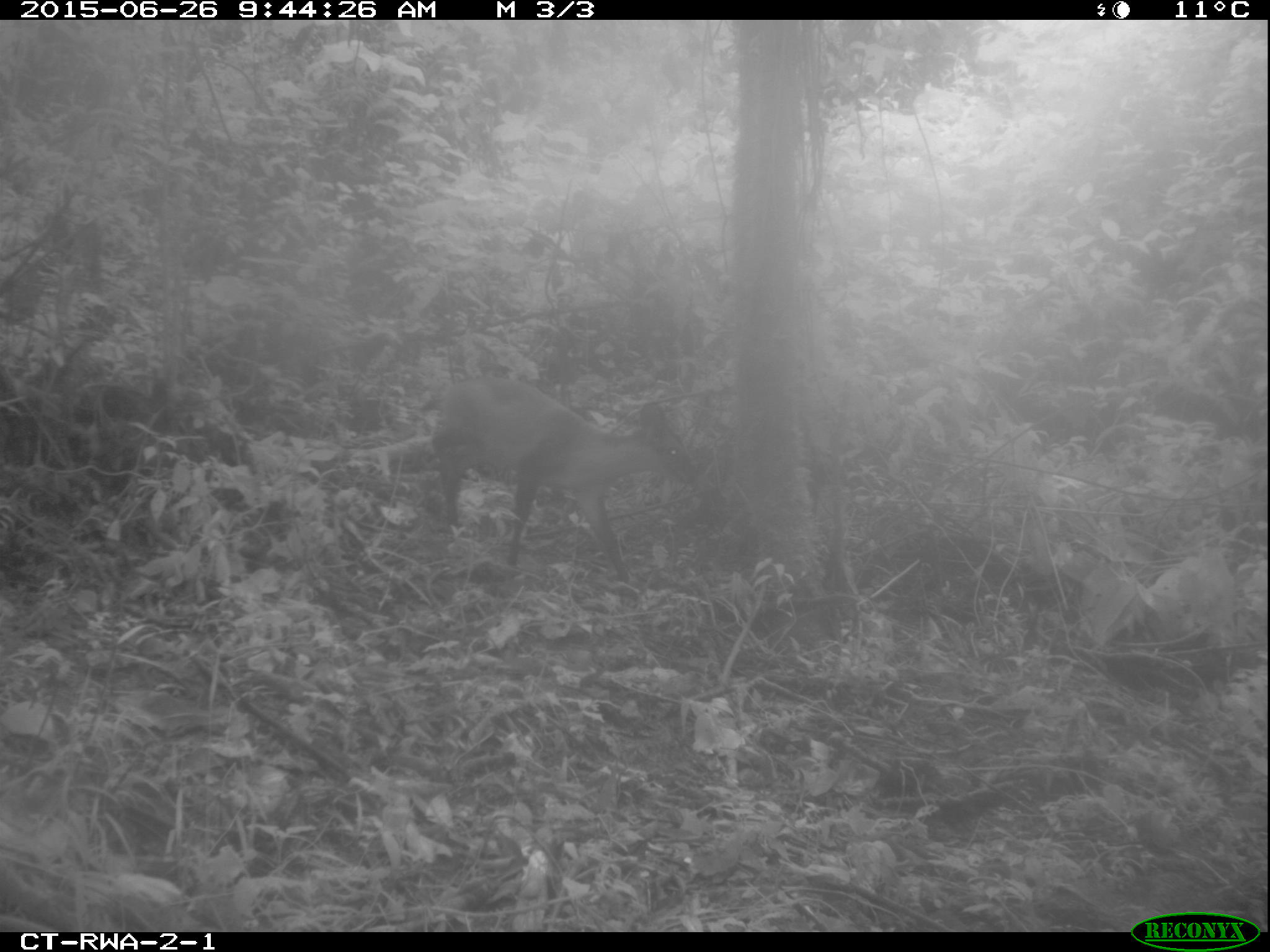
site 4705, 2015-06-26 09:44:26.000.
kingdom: Animalia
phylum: Chordata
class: Mammalia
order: Artiodactyla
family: Bovidae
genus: Cephalophus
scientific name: Cephalophus nigrifrons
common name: black-fronted duiker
Cephalophus nigrifrons (black-fronted duiker), count 1.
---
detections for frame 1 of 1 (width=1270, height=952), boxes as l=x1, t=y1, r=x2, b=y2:
cephalophus nigrifrons: l=431, t=373, r=695, b=583